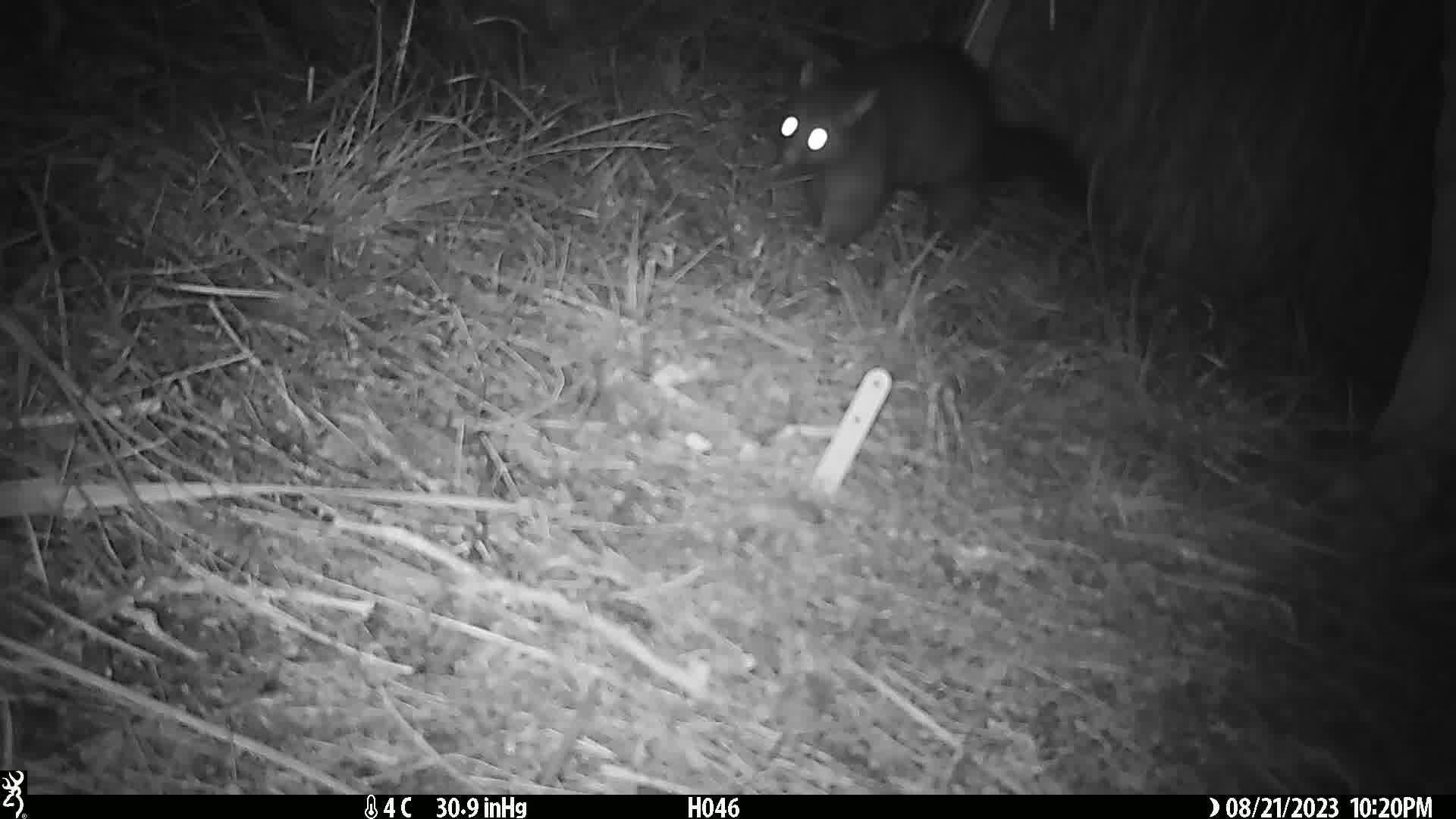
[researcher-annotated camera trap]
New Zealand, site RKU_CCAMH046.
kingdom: Animalia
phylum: Chordata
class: Mammalia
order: Diprotodontia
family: Phalangeridae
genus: Trichosurus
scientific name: Trichosurus vulpecula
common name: common brushtail possum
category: possum